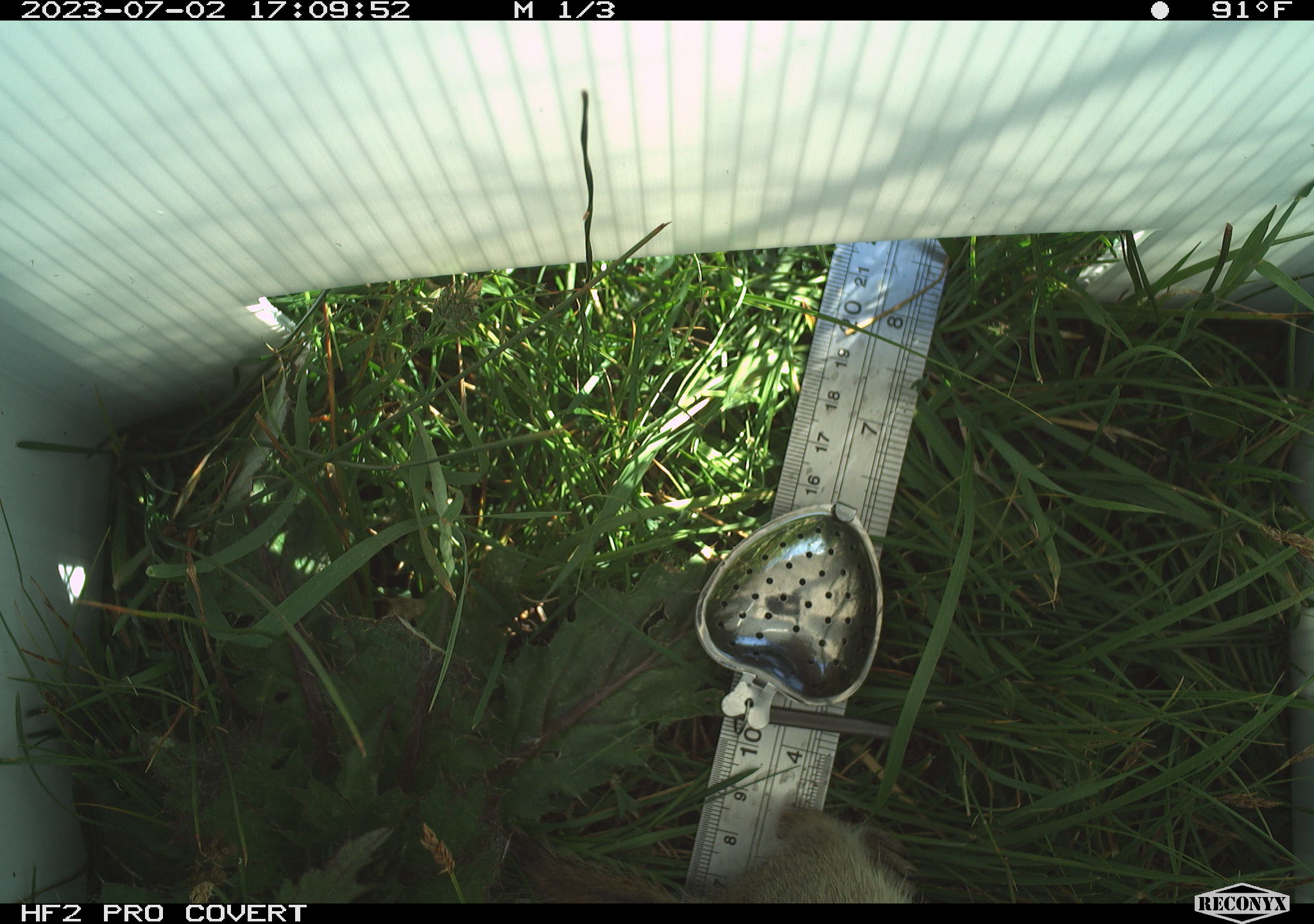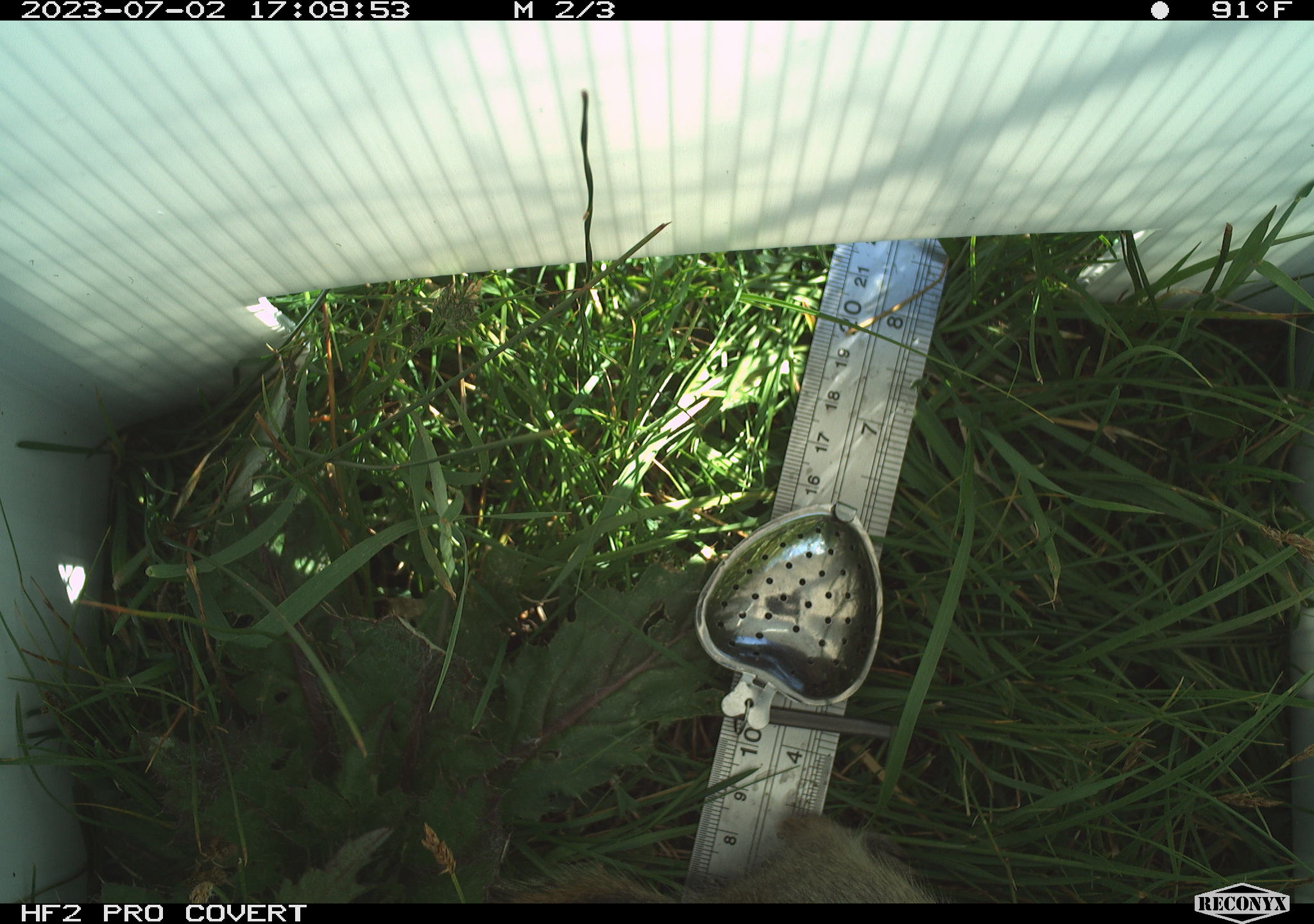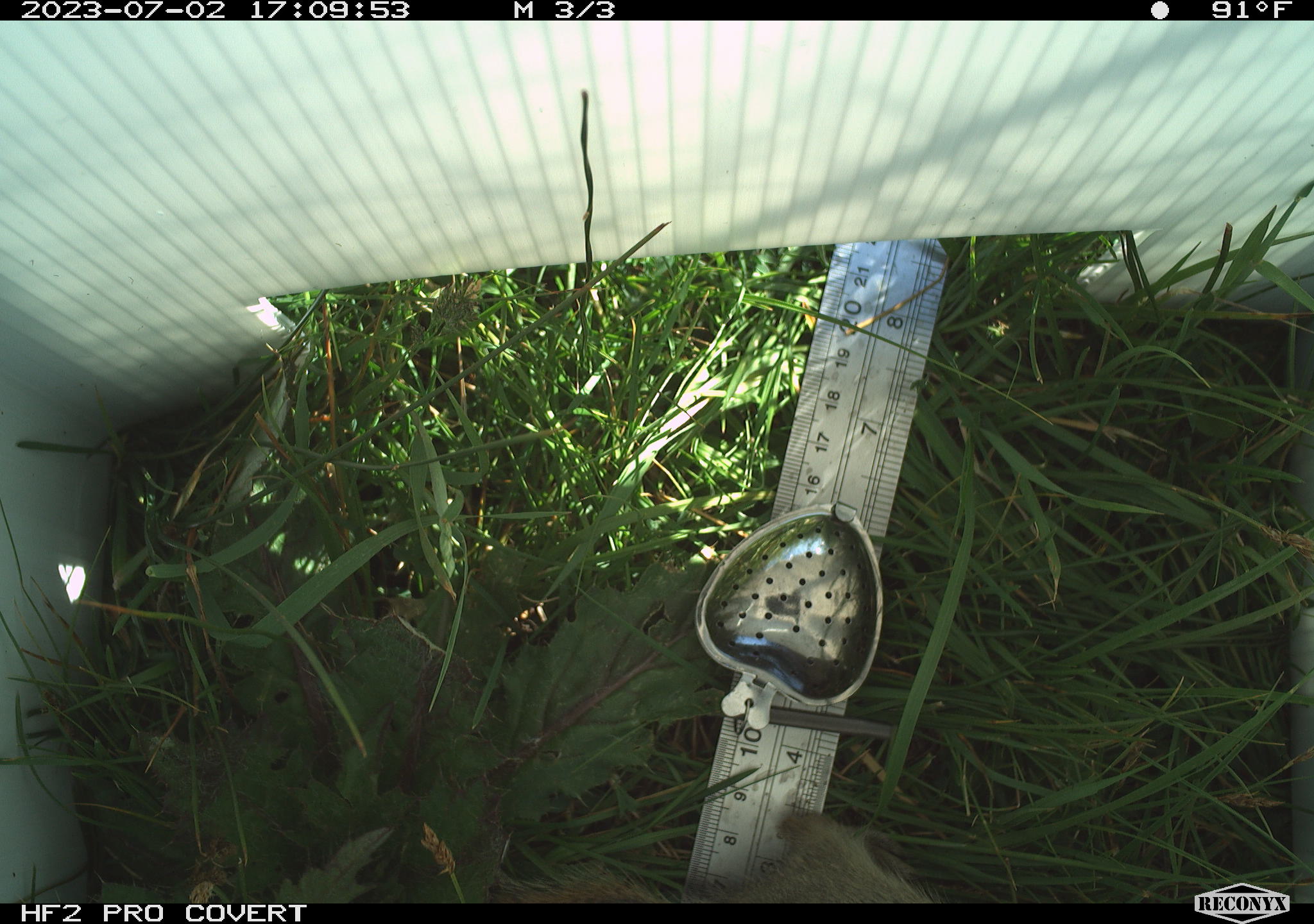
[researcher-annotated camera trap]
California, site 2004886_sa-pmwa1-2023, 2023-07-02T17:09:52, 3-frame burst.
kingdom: Animalia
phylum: Chordata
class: Mammalia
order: Rodentia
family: Sciuridae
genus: Urocitellus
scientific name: Urocitellus beldingi beldingi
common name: belding's ground squirrel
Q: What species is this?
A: Belding's ground squirrel (Urocitellus beldingi beldingi).